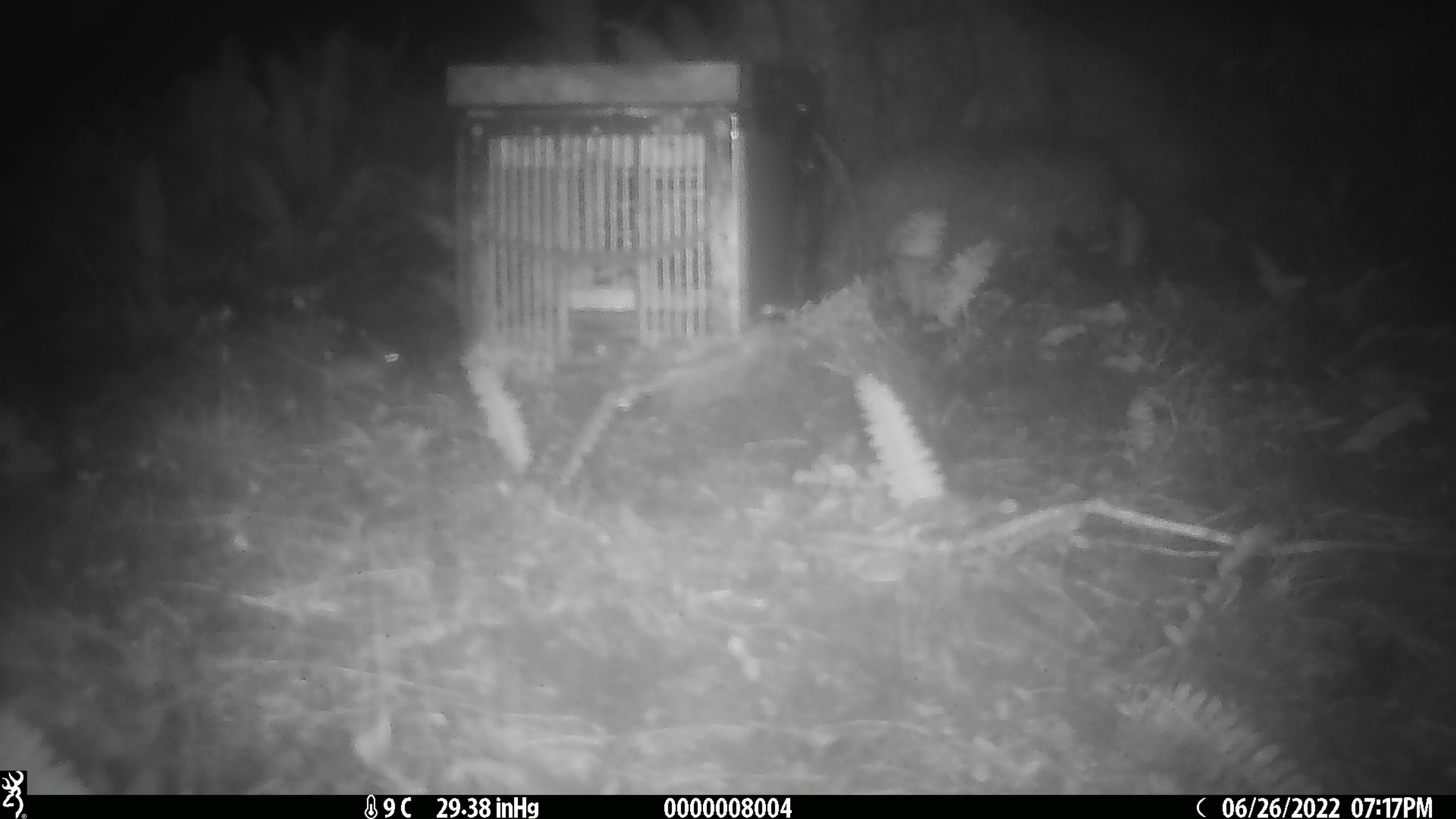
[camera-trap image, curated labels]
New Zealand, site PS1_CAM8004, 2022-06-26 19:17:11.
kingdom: Animalia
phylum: Chordata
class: Mammalia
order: Rodentia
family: Muridae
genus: Mus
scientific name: Mus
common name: mouse